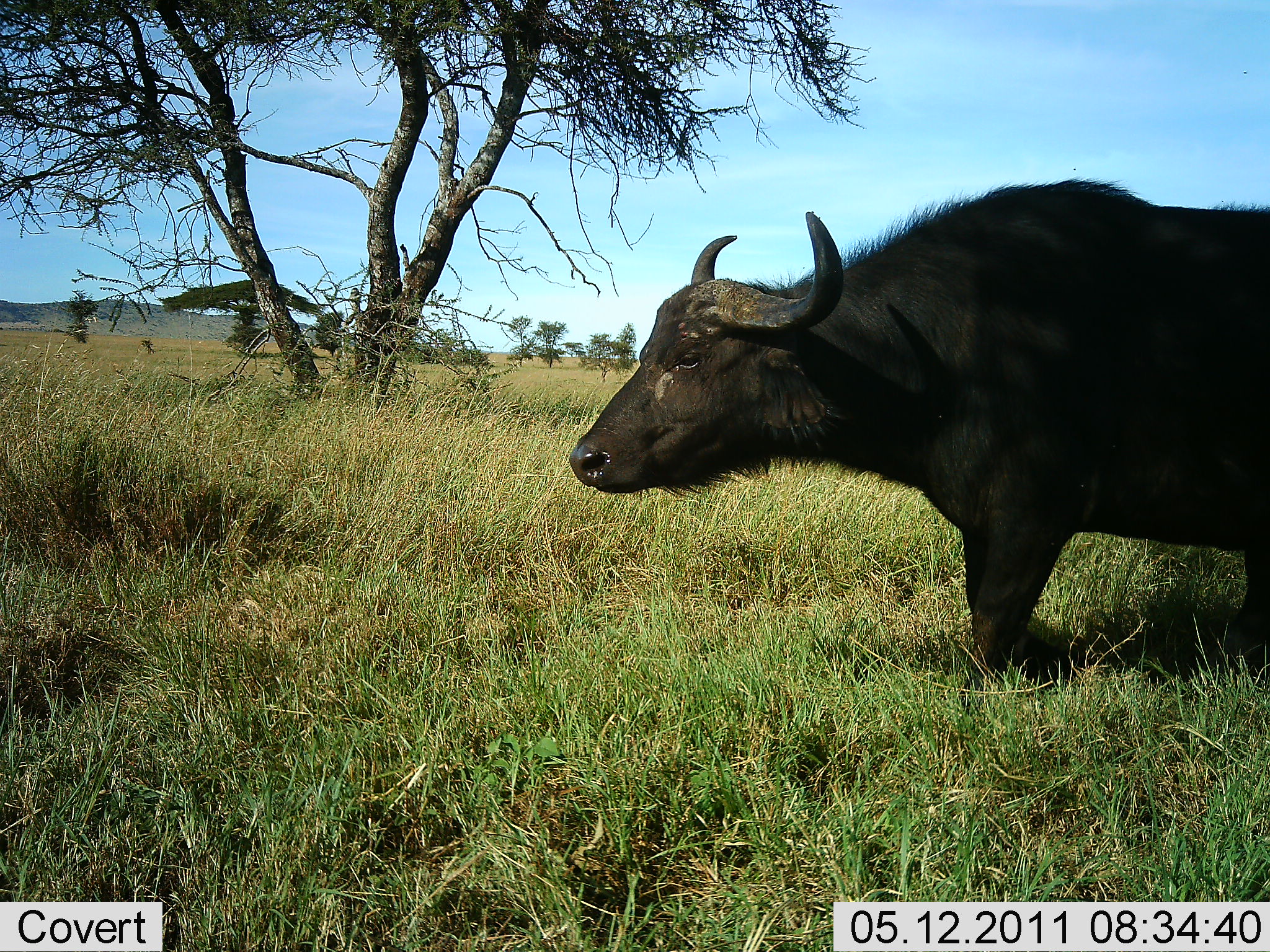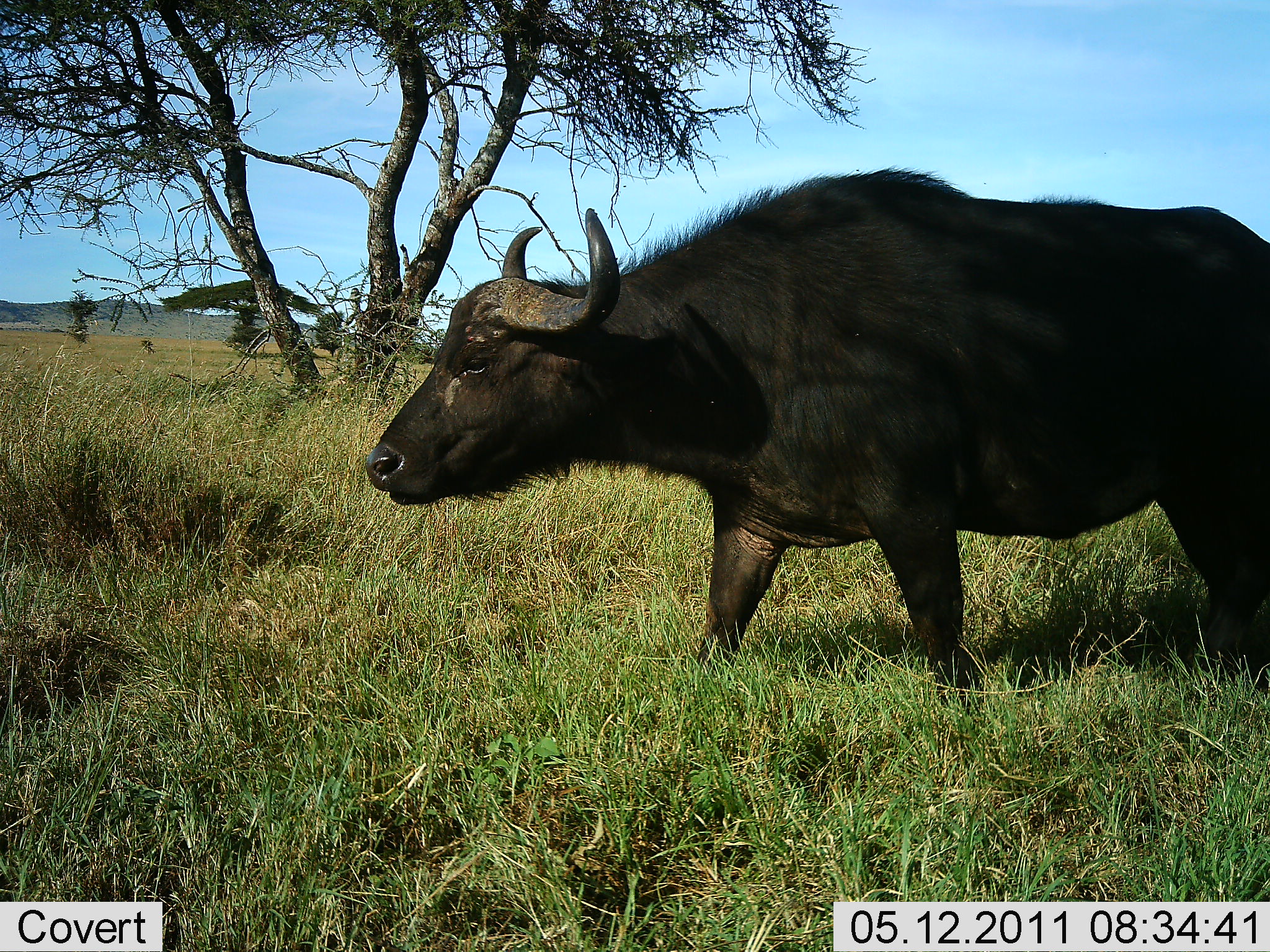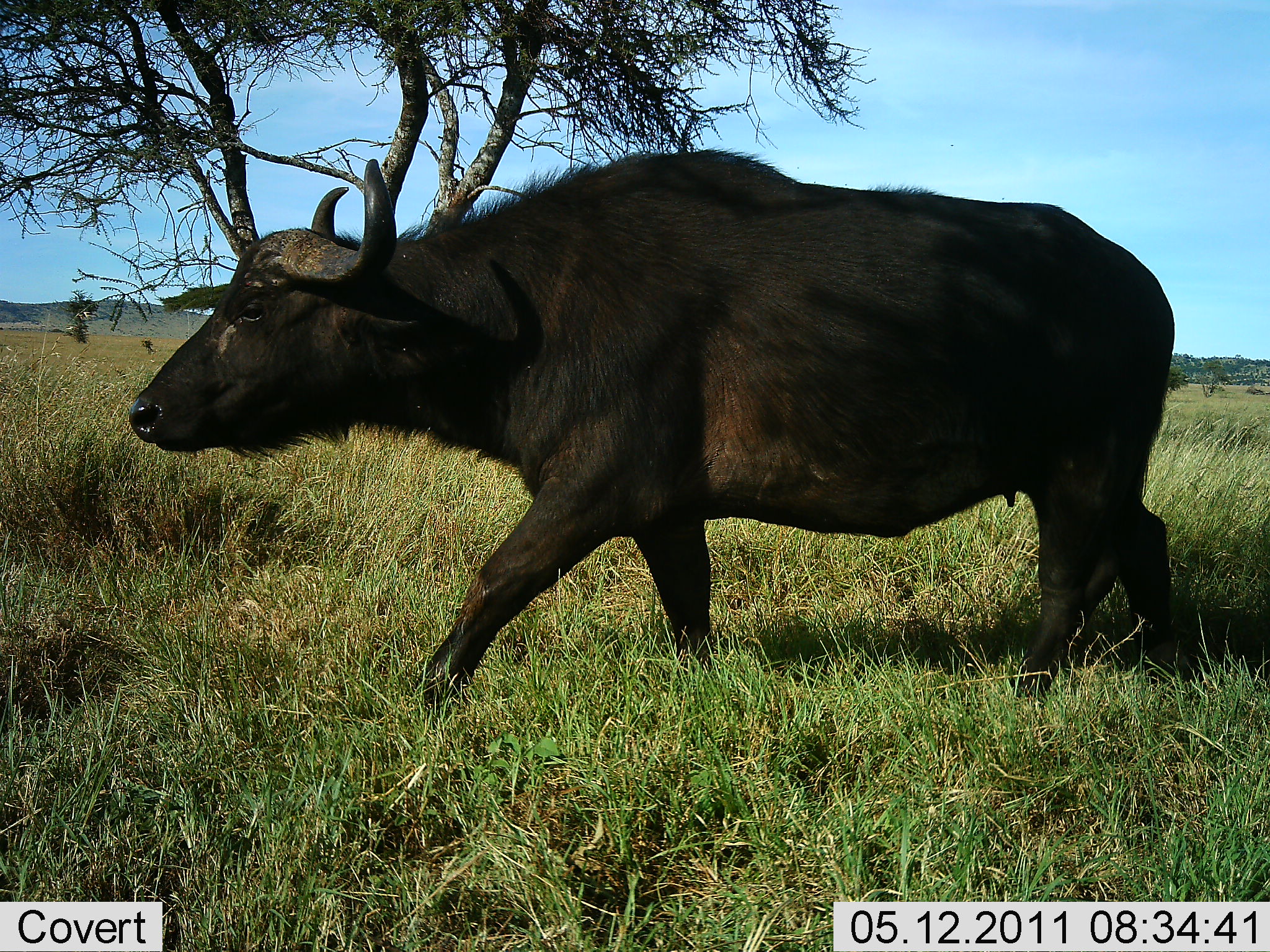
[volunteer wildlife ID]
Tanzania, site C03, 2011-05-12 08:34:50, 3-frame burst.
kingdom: Animalia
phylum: Chordata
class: Mammalia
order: Artiodactyla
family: Bovidae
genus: Syncerus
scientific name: Syncerus caffer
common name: cape buffalo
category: buffalo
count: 1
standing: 9%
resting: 0%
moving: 100%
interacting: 0%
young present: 0%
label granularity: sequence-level